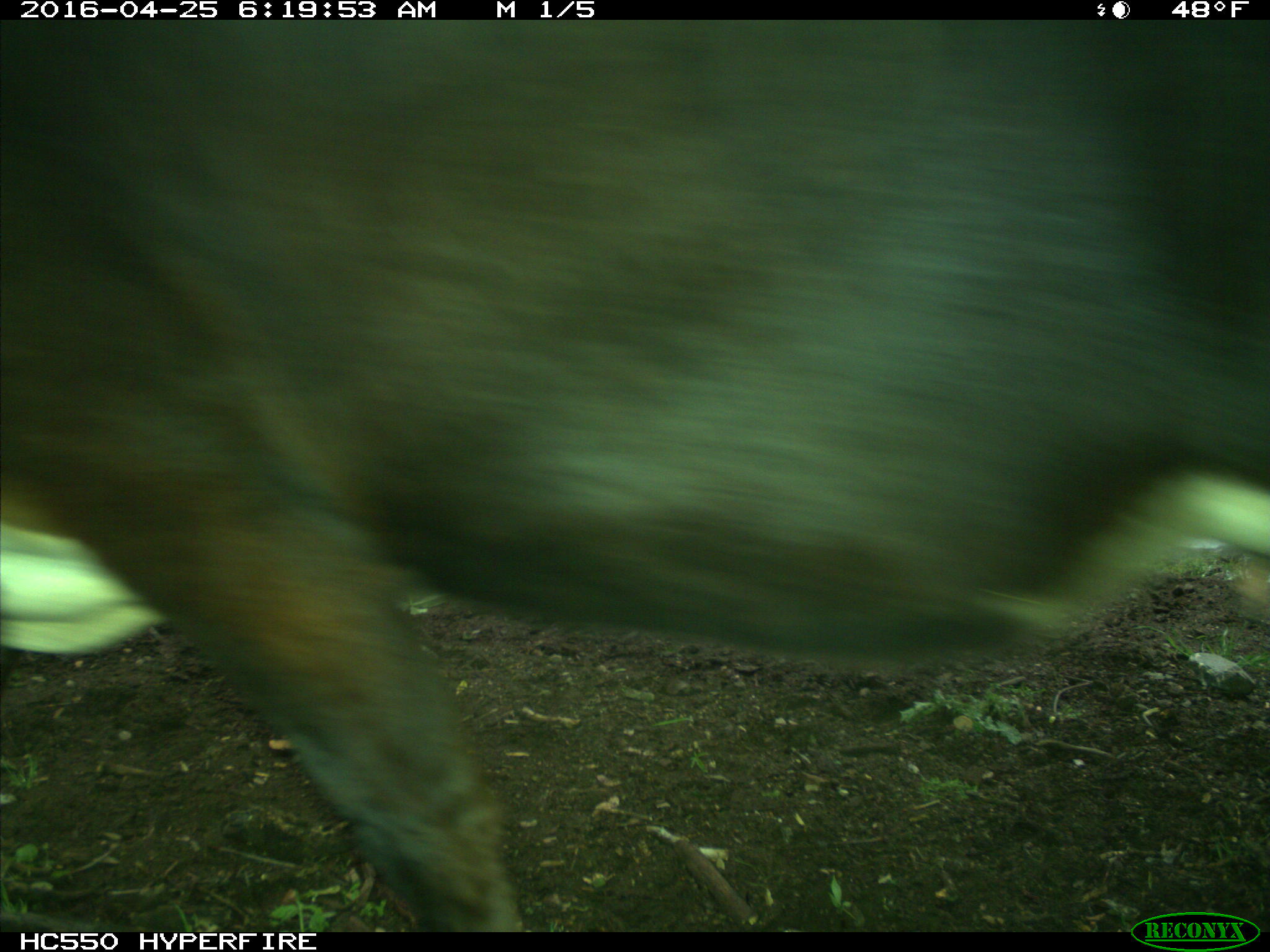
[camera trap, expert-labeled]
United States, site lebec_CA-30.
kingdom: Animalia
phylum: Chordata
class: Mammalia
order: Artiodactyla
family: Bovidae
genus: Bos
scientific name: Bos taurus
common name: domestic cow